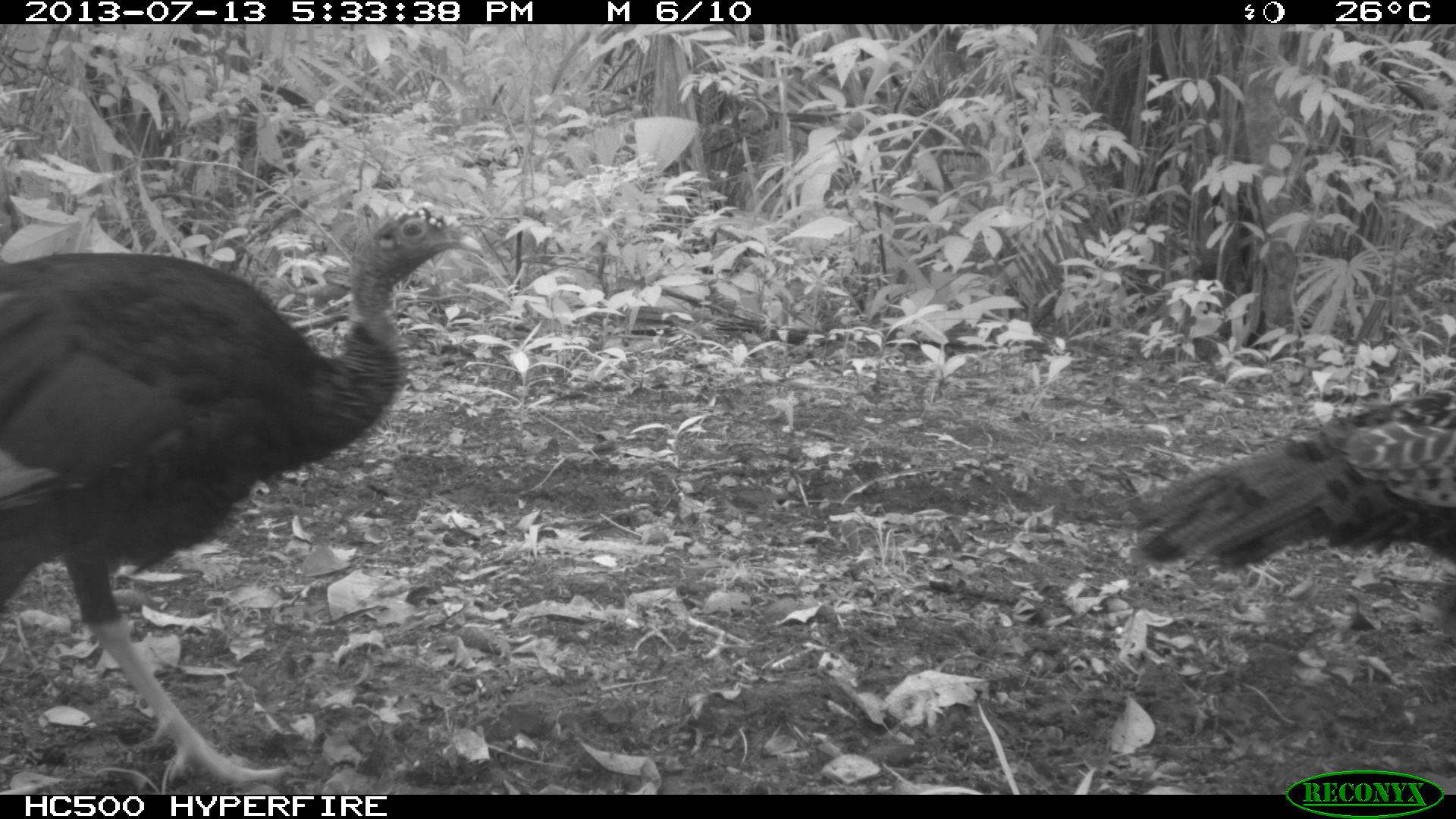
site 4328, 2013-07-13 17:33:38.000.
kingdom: Animalia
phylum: Chordata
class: Aves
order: Galliformes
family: Phasianidae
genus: Meleagris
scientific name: Meleagris ocellata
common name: ocellated turkey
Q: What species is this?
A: Meleagris ocellata (ocellated turkey).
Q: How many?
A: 2.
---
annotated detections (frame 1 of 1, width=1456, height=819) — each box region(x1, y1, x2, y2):
meleagris ocellata: region(0, 207, 483, 782); region(1127, 389, 1454, 566)